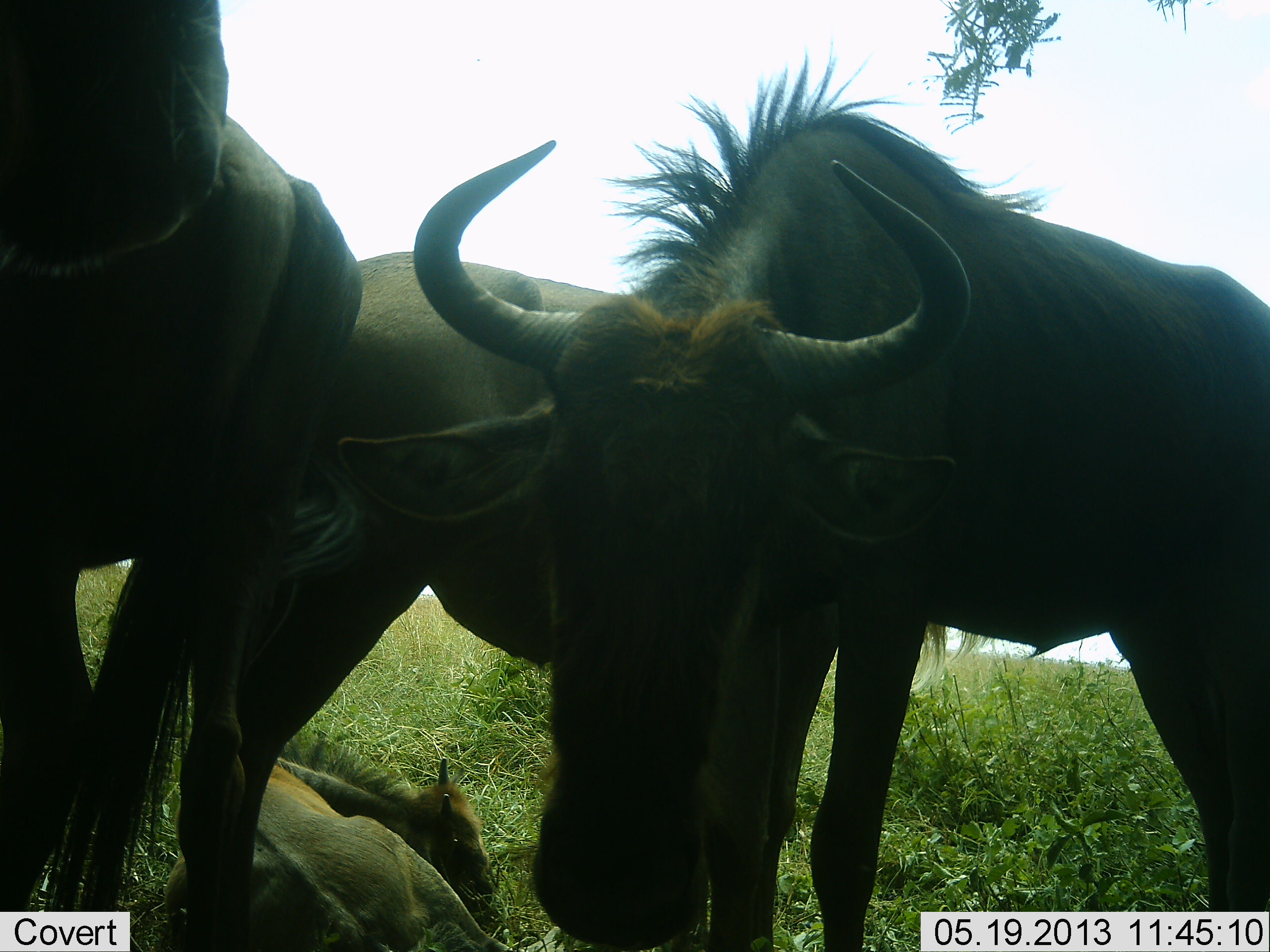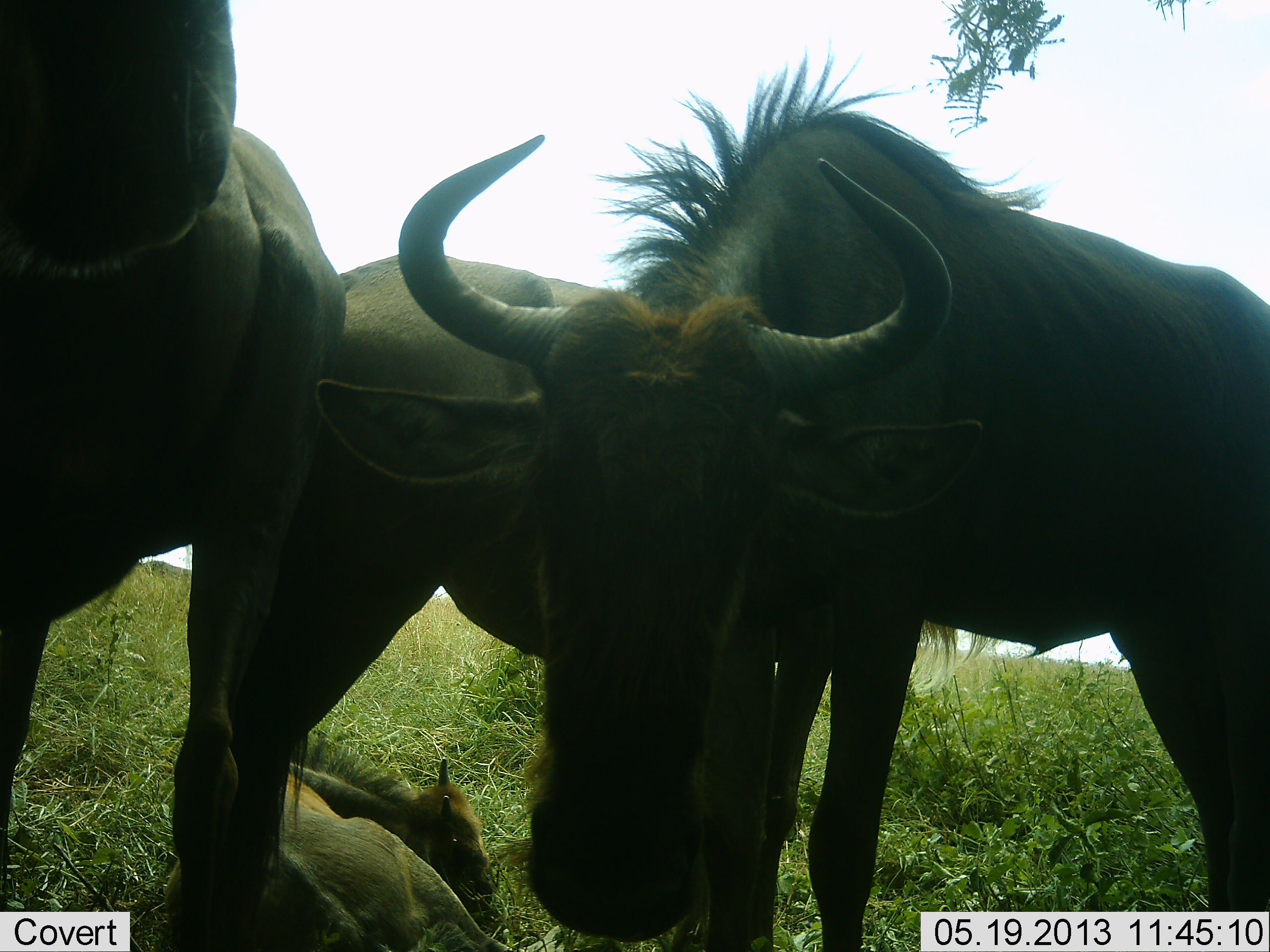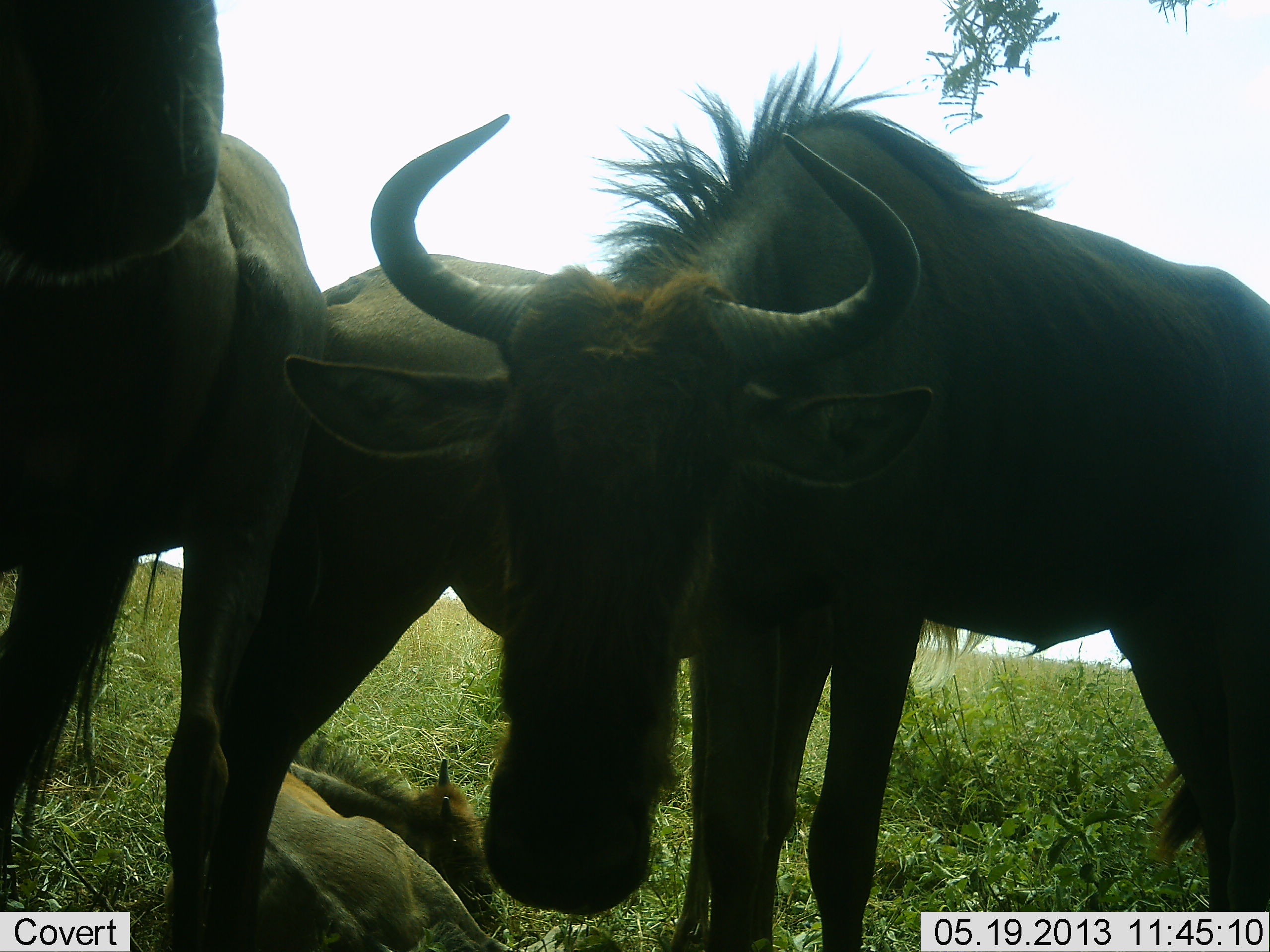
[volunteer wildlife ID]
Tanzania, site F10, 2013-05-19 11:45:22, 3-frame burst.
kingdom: Animalia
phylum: Chordata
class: Mammalia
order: Artiodactyla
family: Bovidae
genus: Connochaetes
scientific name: Connochaetes taurinus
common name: blue wildebeest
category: wildebeest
Wildebeest (blue wildebeest) (Connochaetes taurinus), count 5. Behavior (volunteer vote fractions): standing 86%, resting 64%, moving 7%, interacting 7%. Young present (vote fraction): 50%. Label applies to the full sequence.